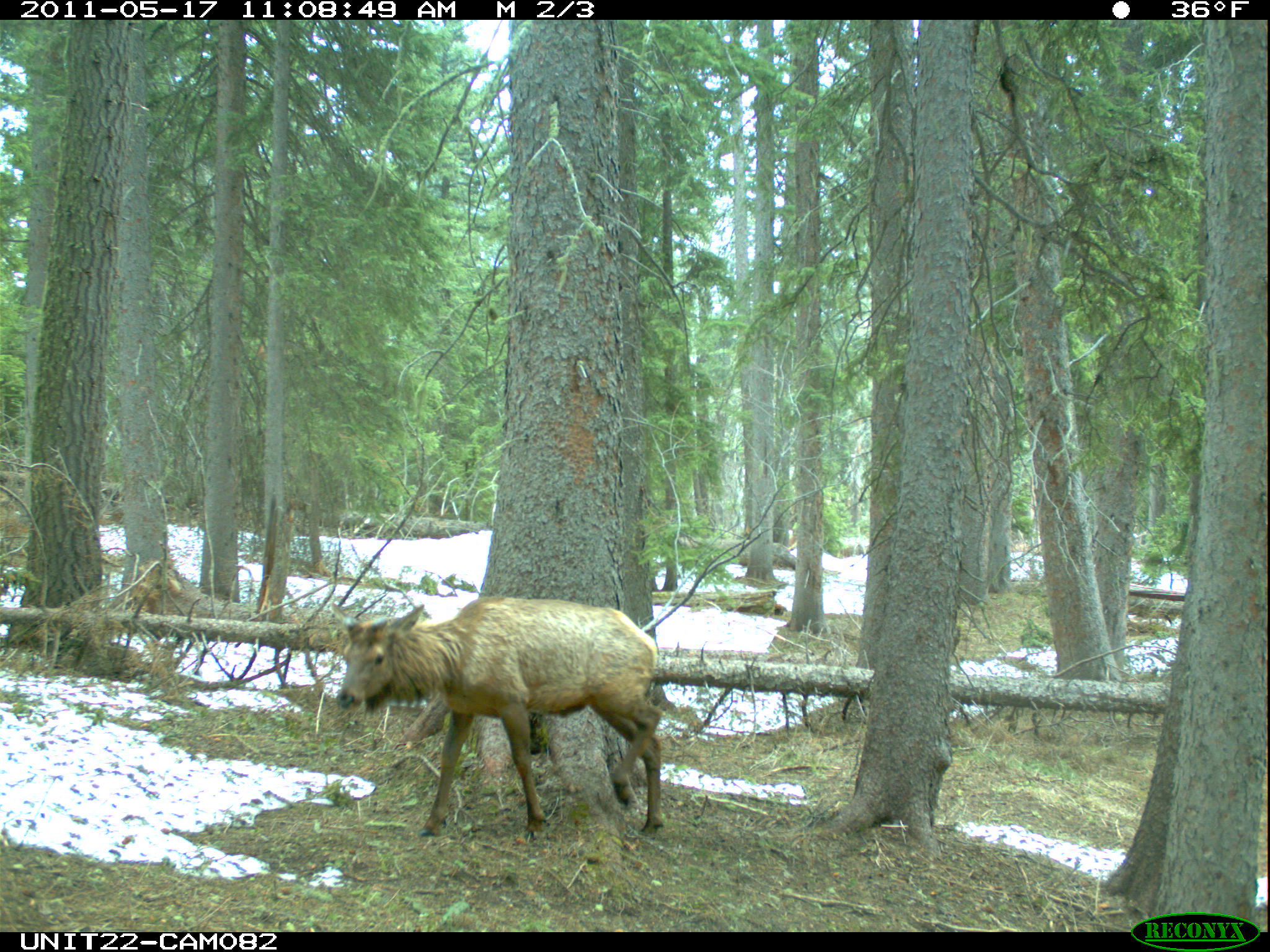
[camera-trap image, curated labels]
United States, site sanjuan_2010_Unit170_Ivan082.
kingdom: Animalia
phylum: Chordata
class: Mammalia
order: Artiodactyla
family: Cervidae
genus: Cervus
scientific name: Cervus elaphus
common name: red deer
Cervus elaphus (red deer).